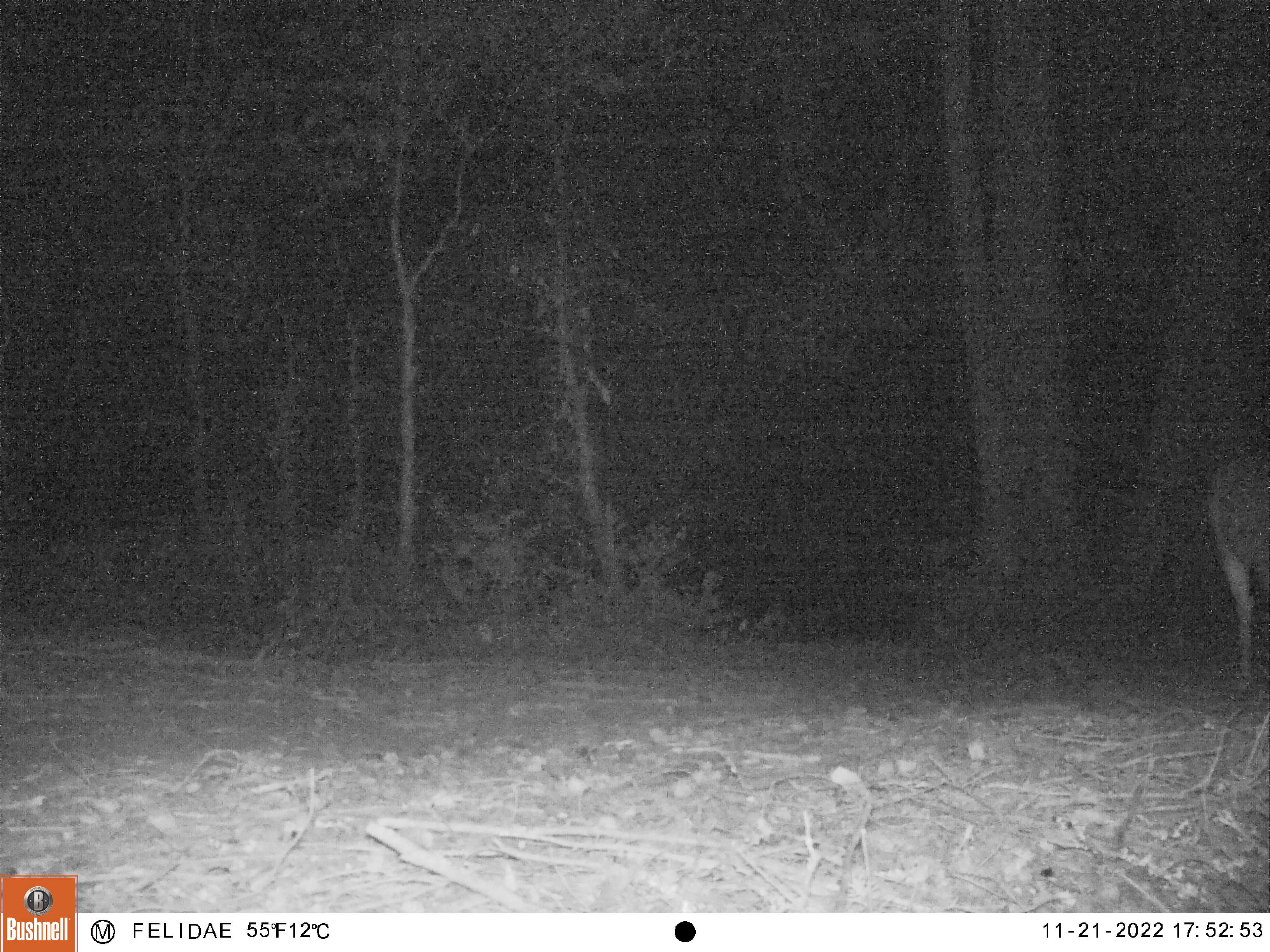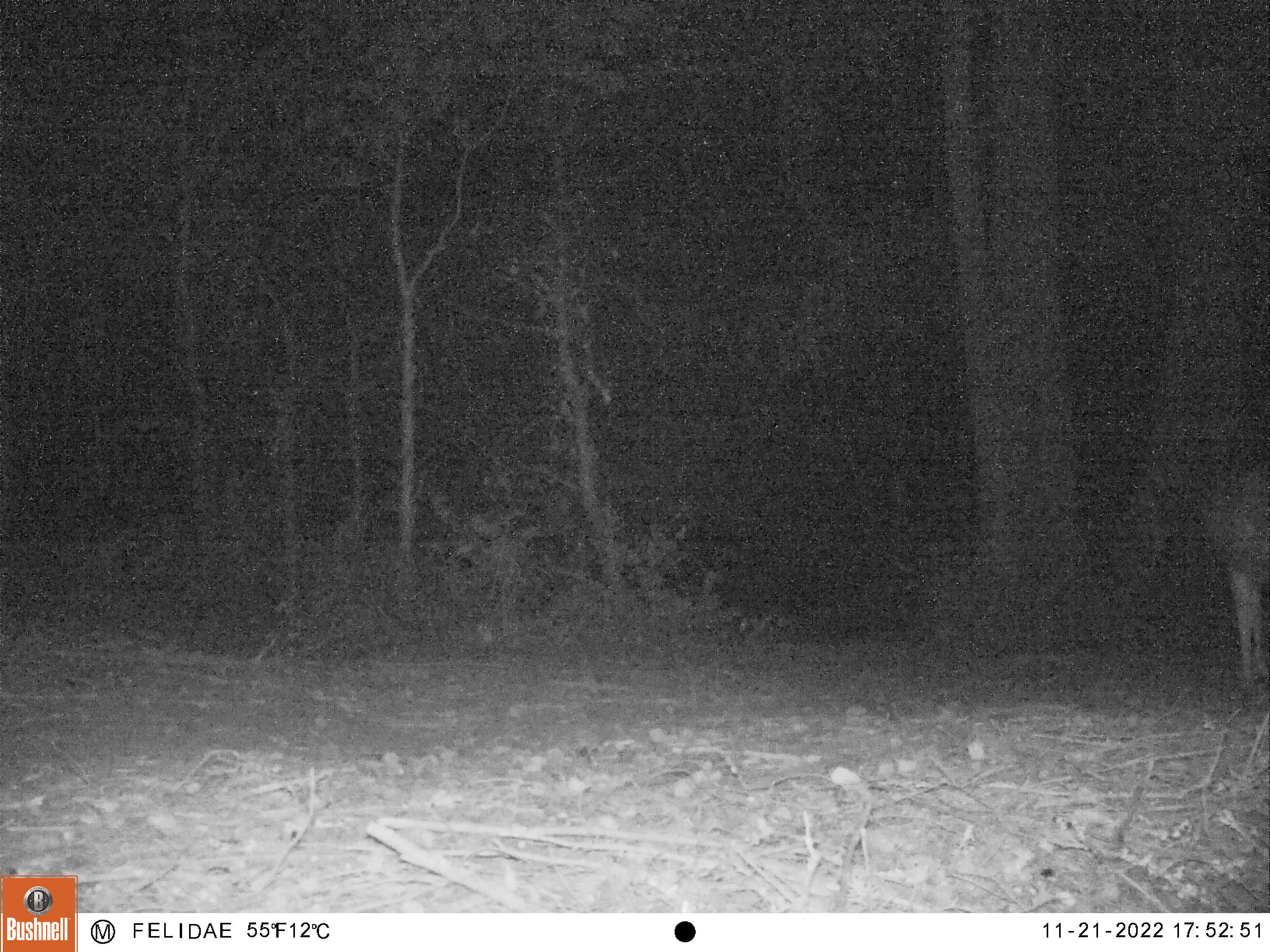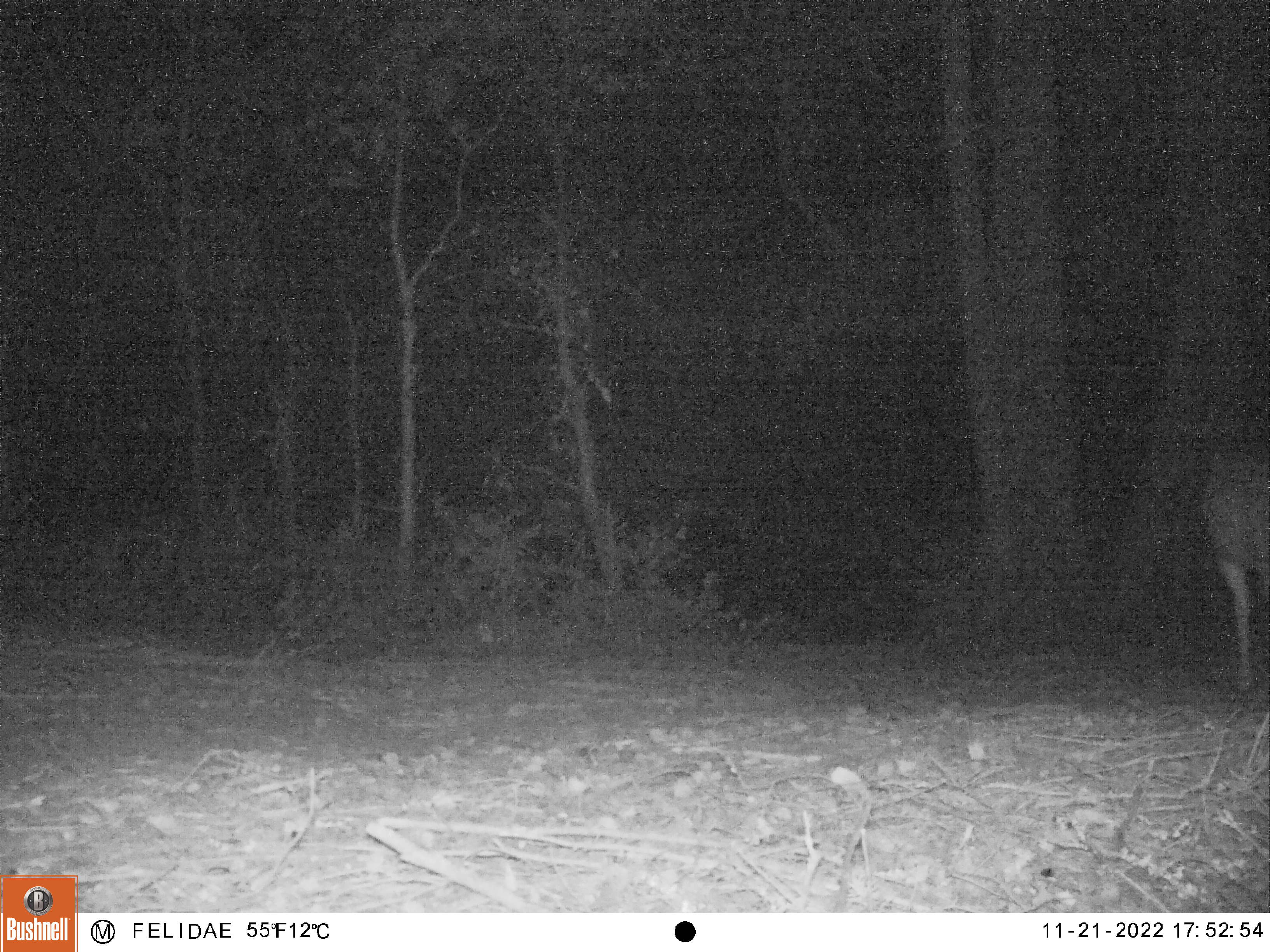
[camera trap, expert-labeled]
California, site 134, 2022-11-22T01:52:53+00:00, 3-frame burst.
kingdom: Animalia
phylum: Chordata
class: Mammalia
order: Artiodactyla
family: Cervidae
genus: Odocoileus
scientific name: Odocoileus hemionus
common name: mule deer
Mule deer (Odocoileus hemionus).